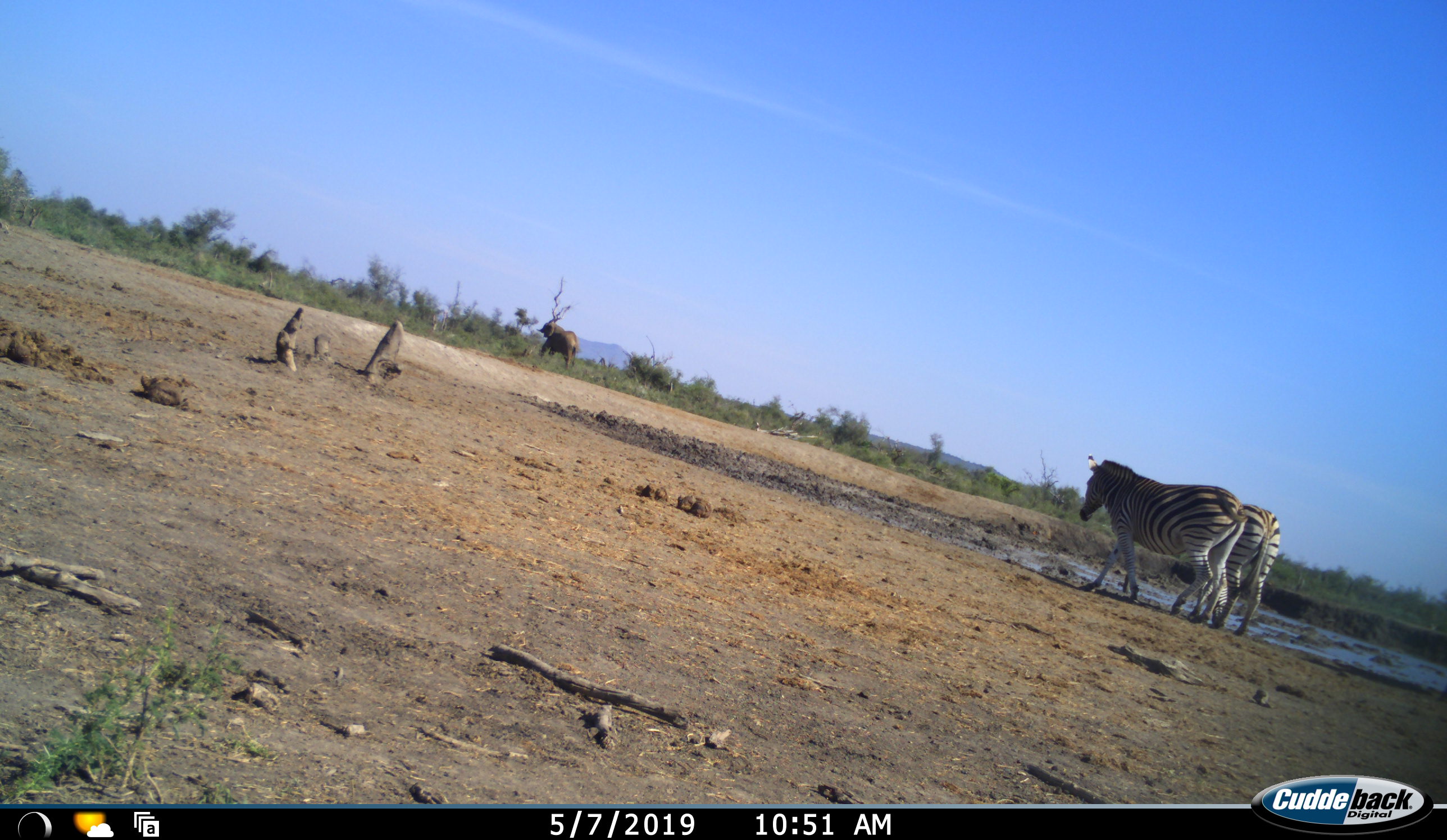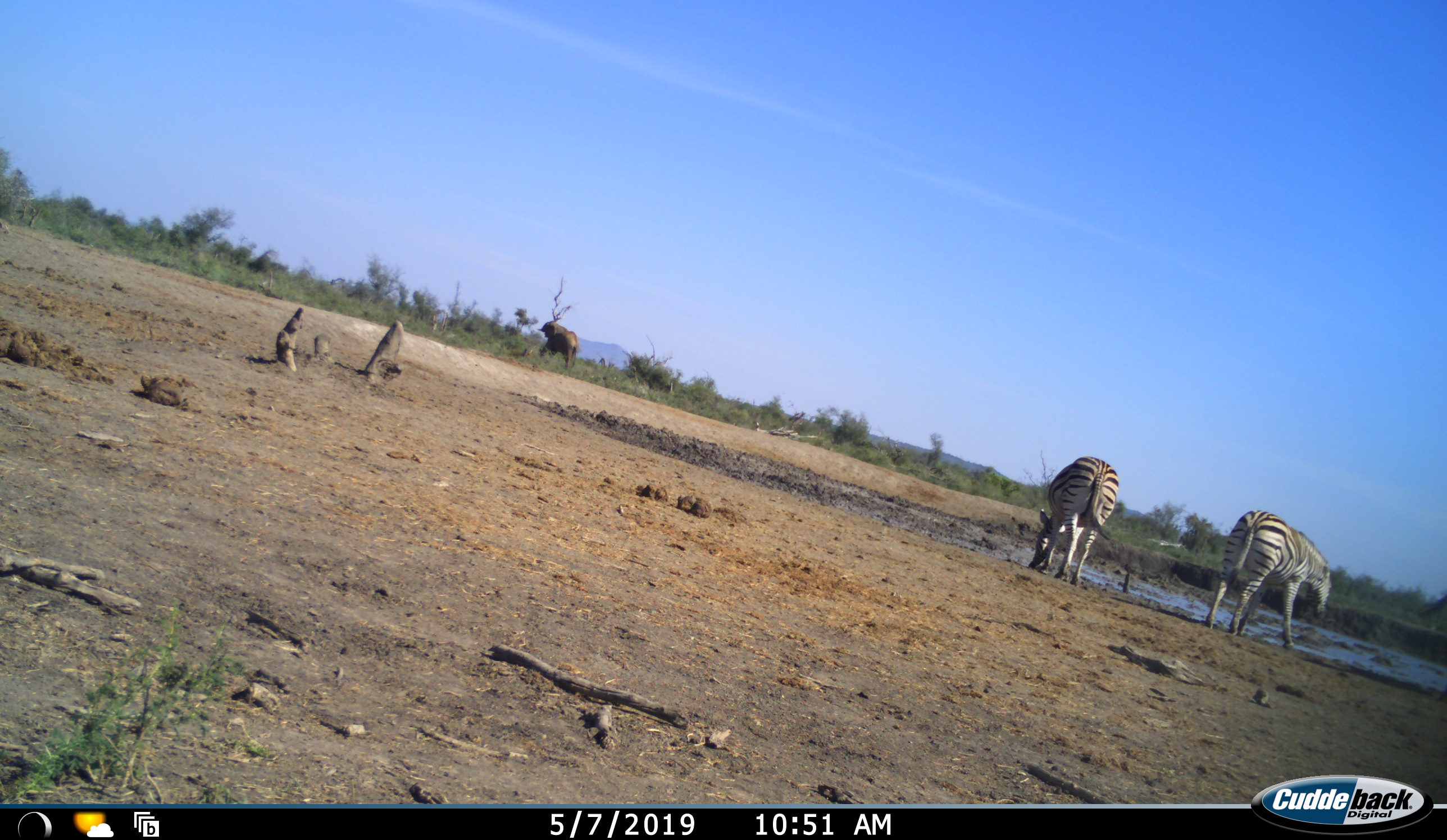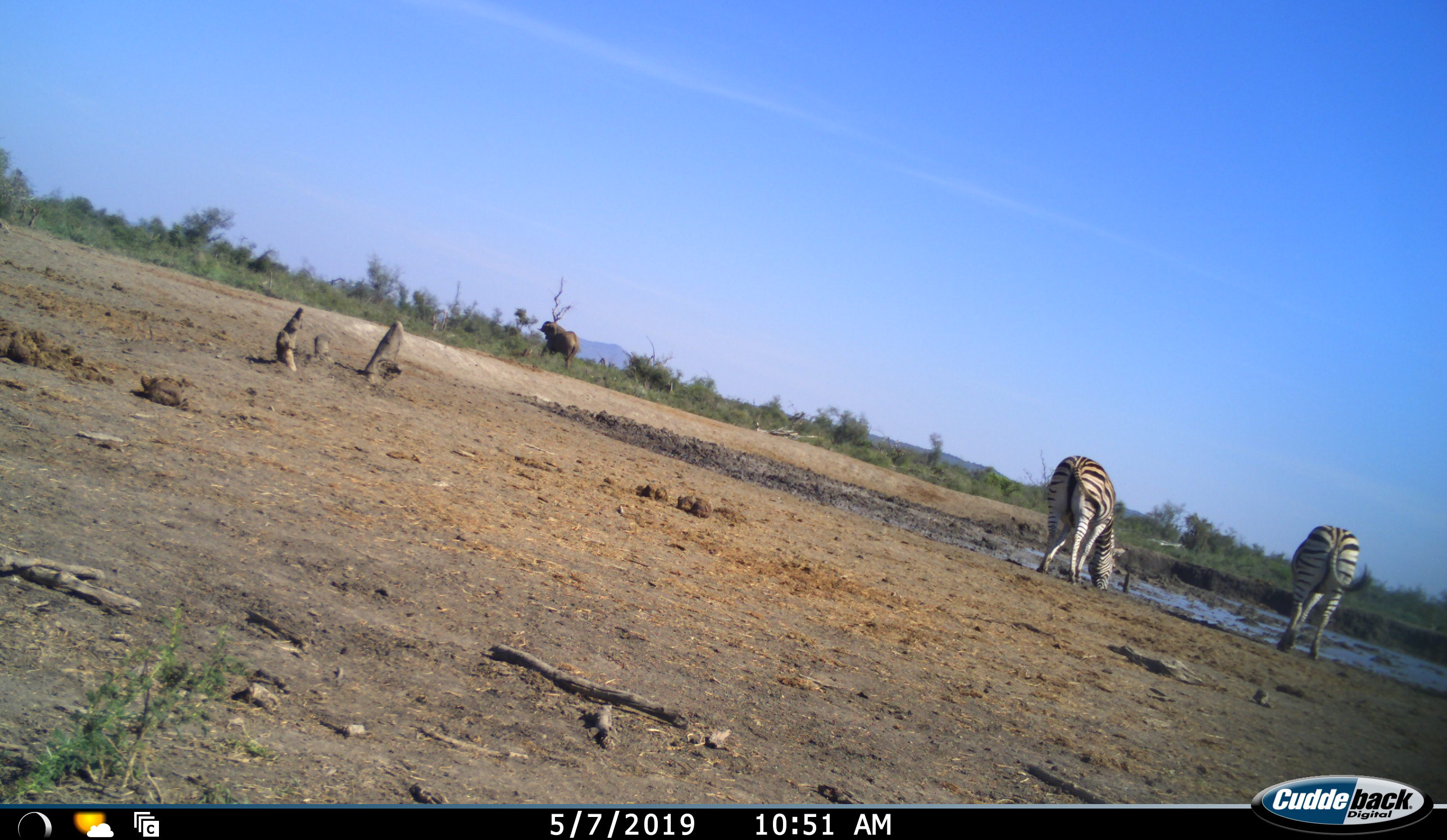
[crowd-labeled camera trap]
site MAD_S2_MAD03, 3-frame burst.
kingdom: Animalia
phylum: Chordata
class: Mammalia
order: Perissodactyla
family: Equidae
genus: Equus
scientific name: Equus quagga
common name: plains zebra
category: zebraplains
Zebraplains (plains zebra) (Equus quagga), count 2. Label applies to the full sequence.